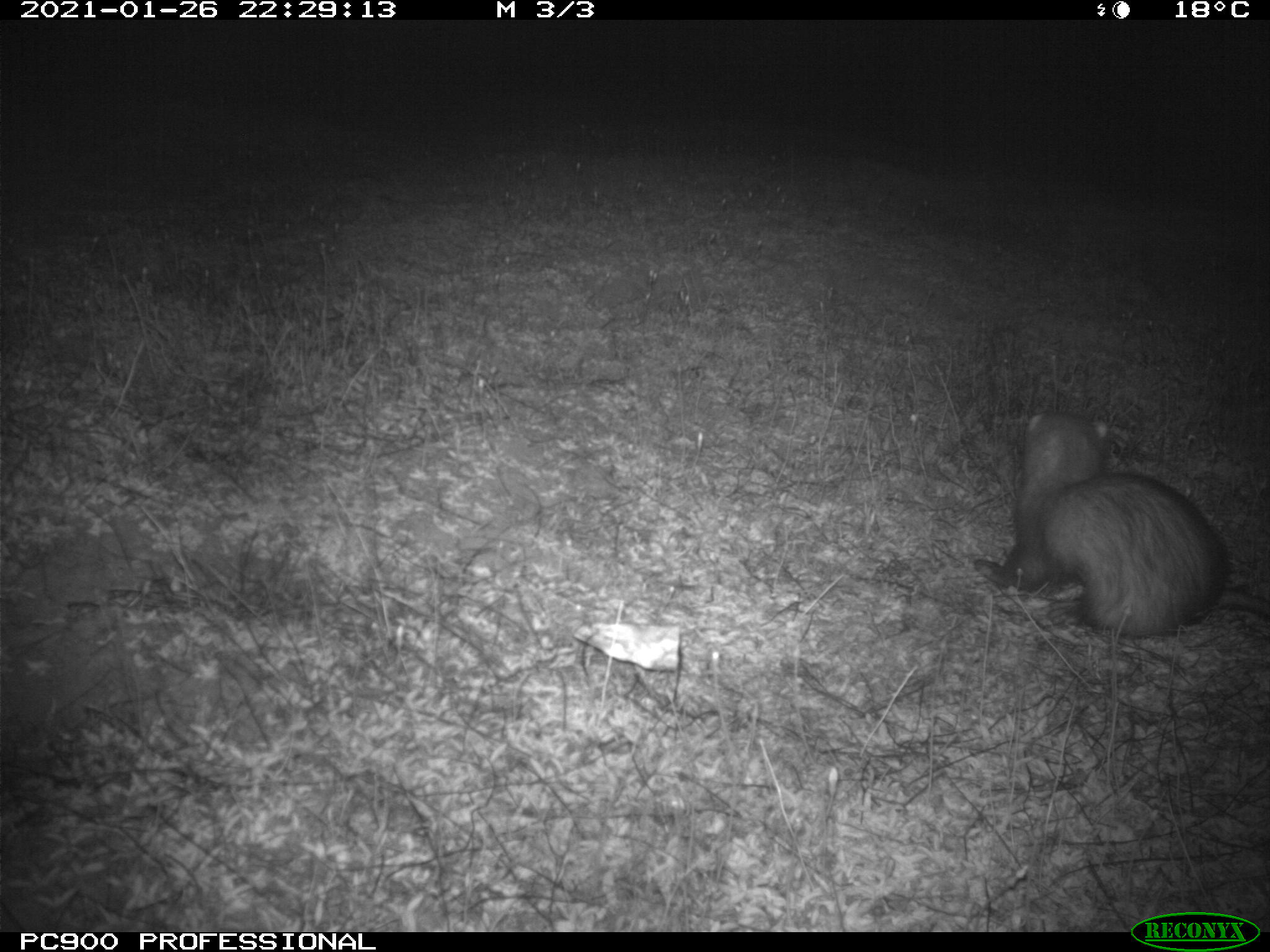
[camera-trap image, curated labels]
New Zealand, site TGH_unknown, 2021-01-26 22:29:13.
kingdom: Animalia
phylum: Chordata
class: Mammalia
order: Carnivora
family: Mustelidae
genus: Mustela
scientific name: Mustela furo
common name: ferret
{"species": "ferret (Mustela furo)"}